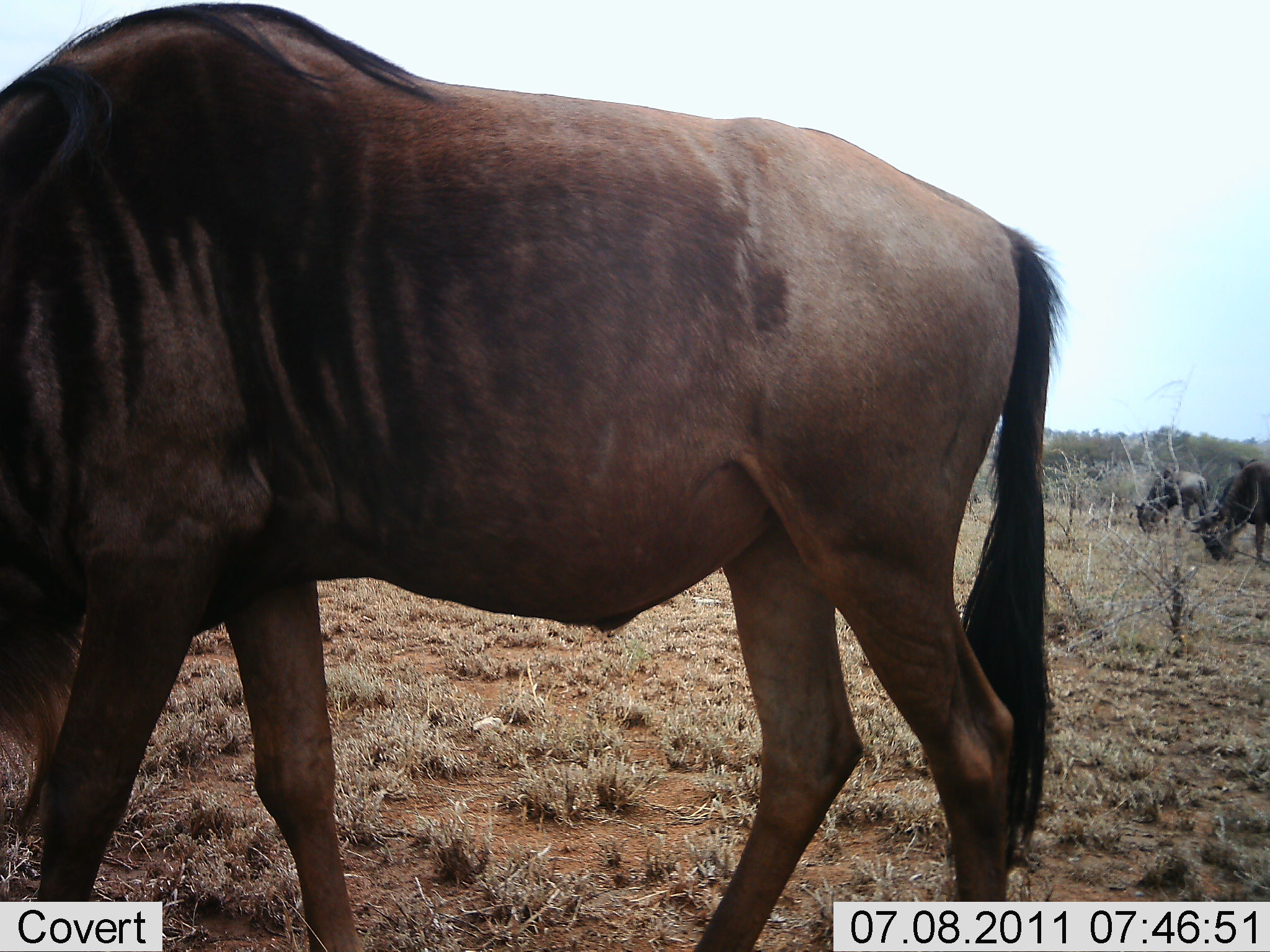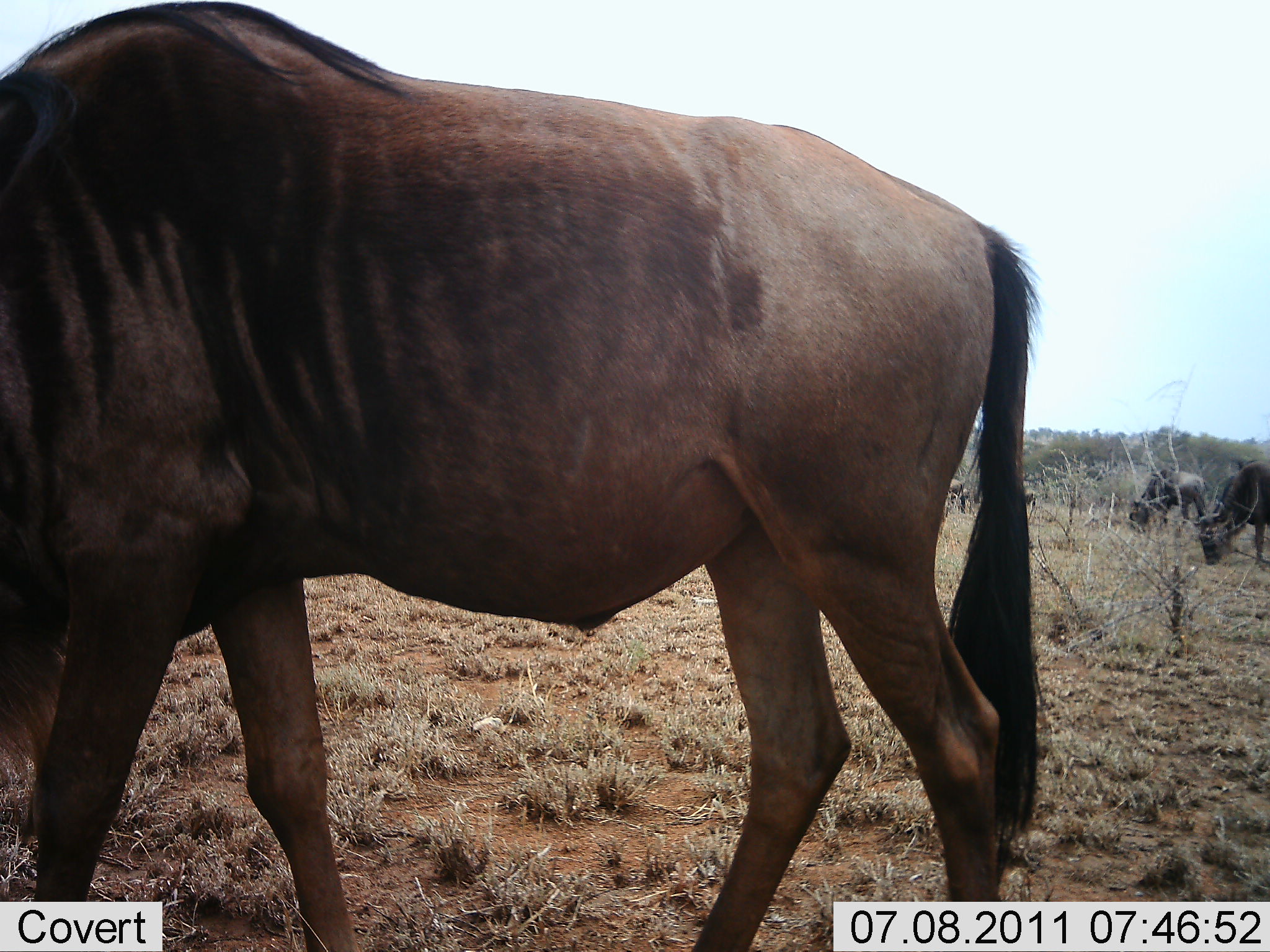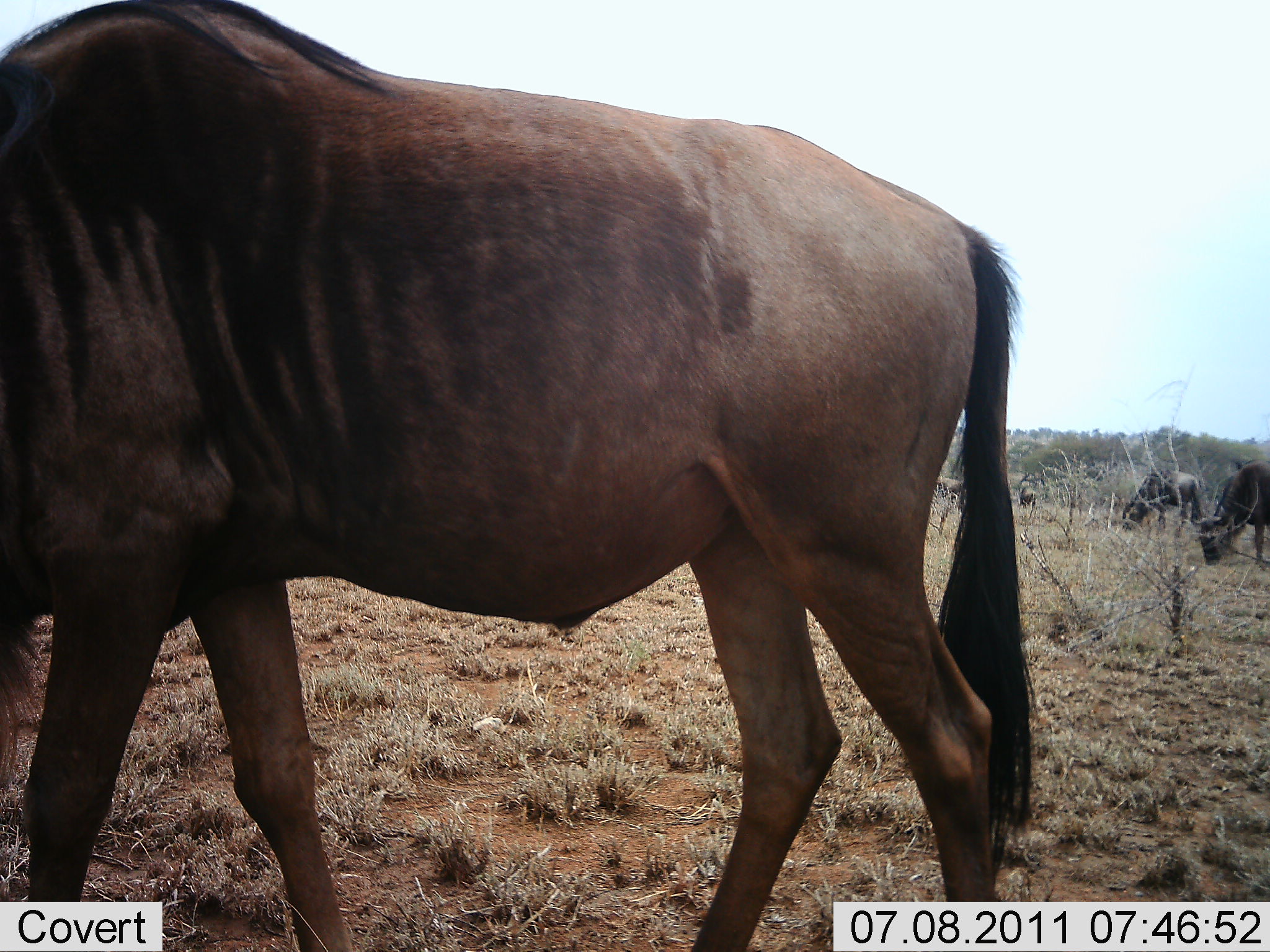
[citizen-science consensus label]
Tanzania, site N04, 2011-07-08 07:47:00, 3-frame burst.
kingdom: Animalia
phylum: Chordata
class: Mammalia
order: Artiodactyla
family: Bovidae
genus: Connochaetes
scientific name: Connochaetes taurinus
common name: blue wildebeest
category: wildebeest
Wildebeest (blue wildebeest) (Connochaetes taurinus), count 5. Behavior (volunteer vote fractions): standing 33%, resting 0%, moving 17%, interacting 0%. Young present (vote fraction): 0%. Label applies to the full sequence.